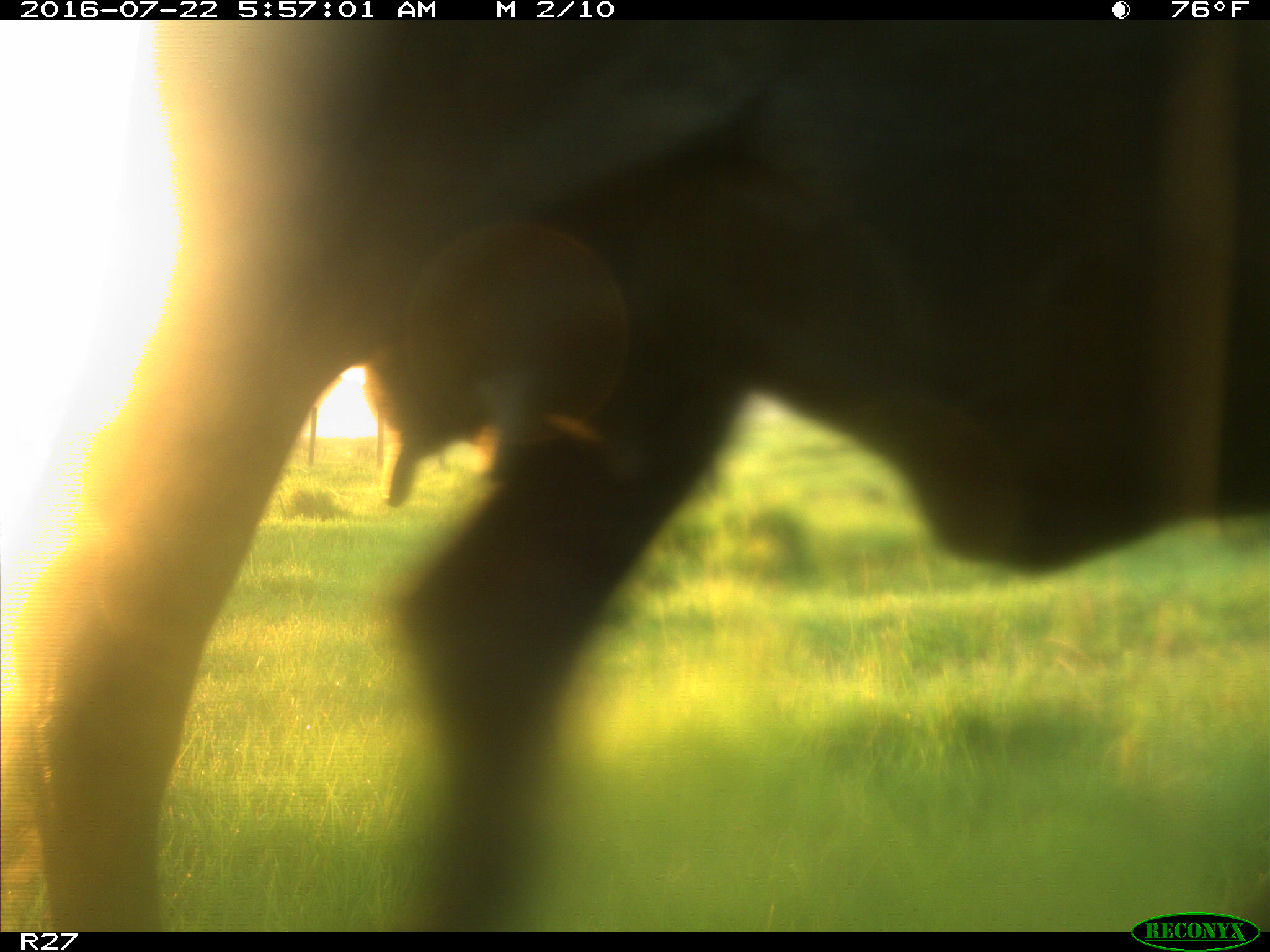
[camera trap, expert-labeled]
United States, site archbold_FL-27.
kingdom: Animalia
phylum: Chordata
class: Mammalia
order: Artiodactyla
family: Bovidae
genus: Bos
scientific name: Bos taurus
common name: domestic cow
Bos taurus (domestic cow).